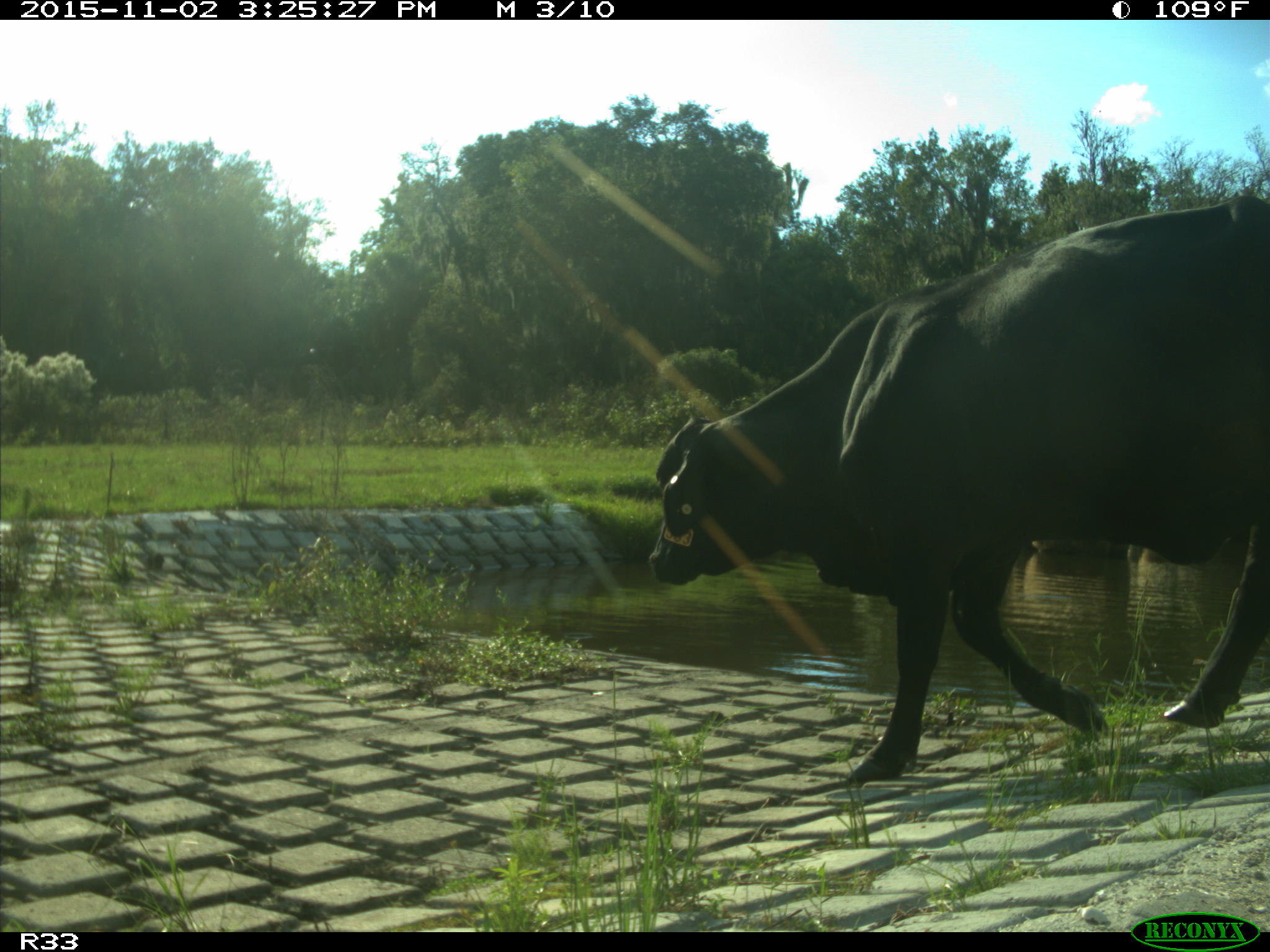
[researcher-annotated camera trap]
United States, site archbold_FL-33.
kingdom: Animalia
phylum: Chordata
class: Mammalia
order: Artiodactyla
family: Bovidae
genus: Bos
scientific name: Bos taurus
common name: domestic cow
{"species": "Bos taurus (domestic cow)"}